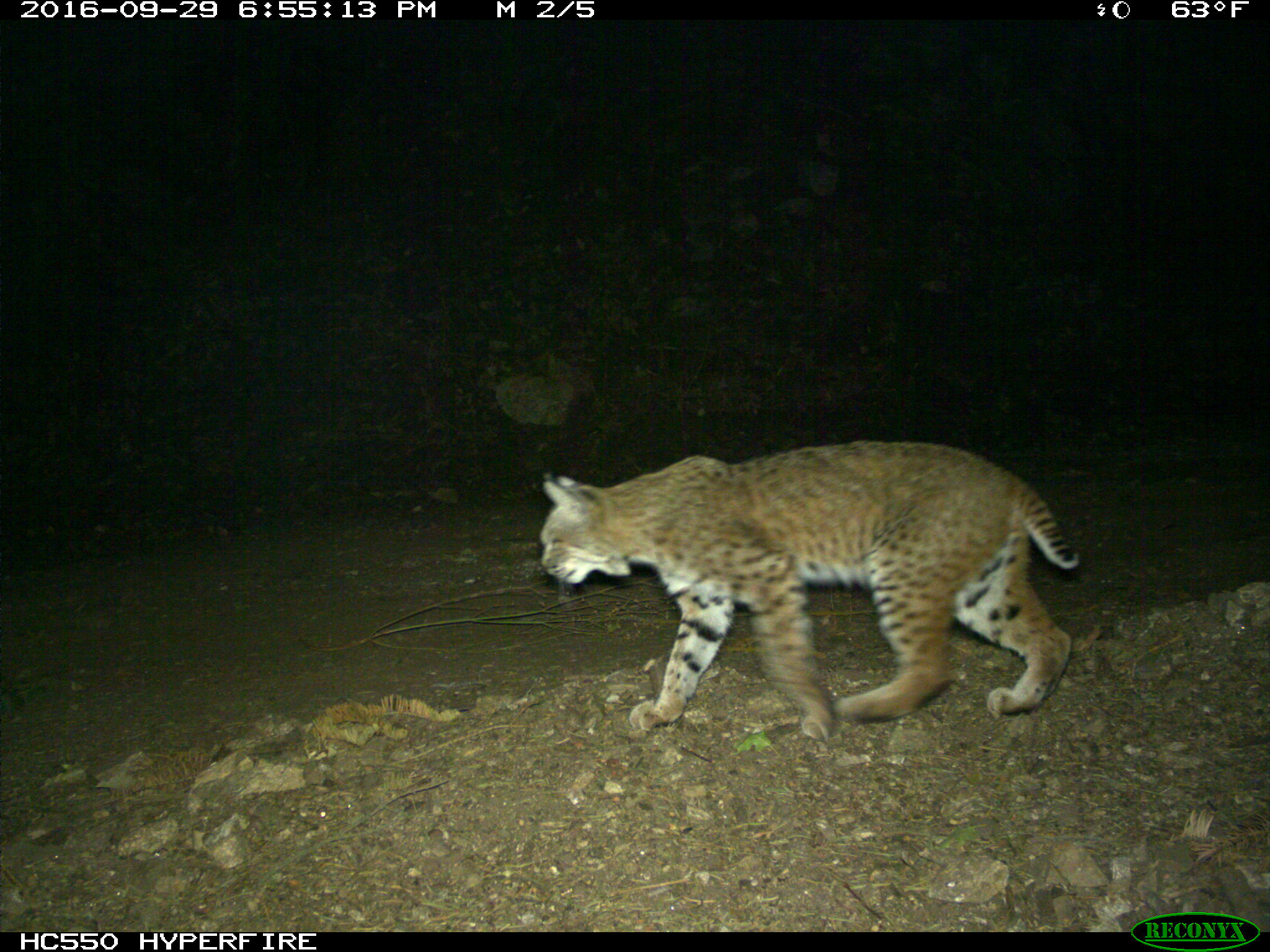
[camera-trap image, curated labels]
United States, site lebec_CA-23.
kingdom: Animalia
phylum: Chordata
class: Mammalia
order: Carnivora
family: Felidae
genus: Lynx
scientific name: Lynx rufus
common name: bobcat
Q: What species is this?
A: Lynx rufus (bobcat).